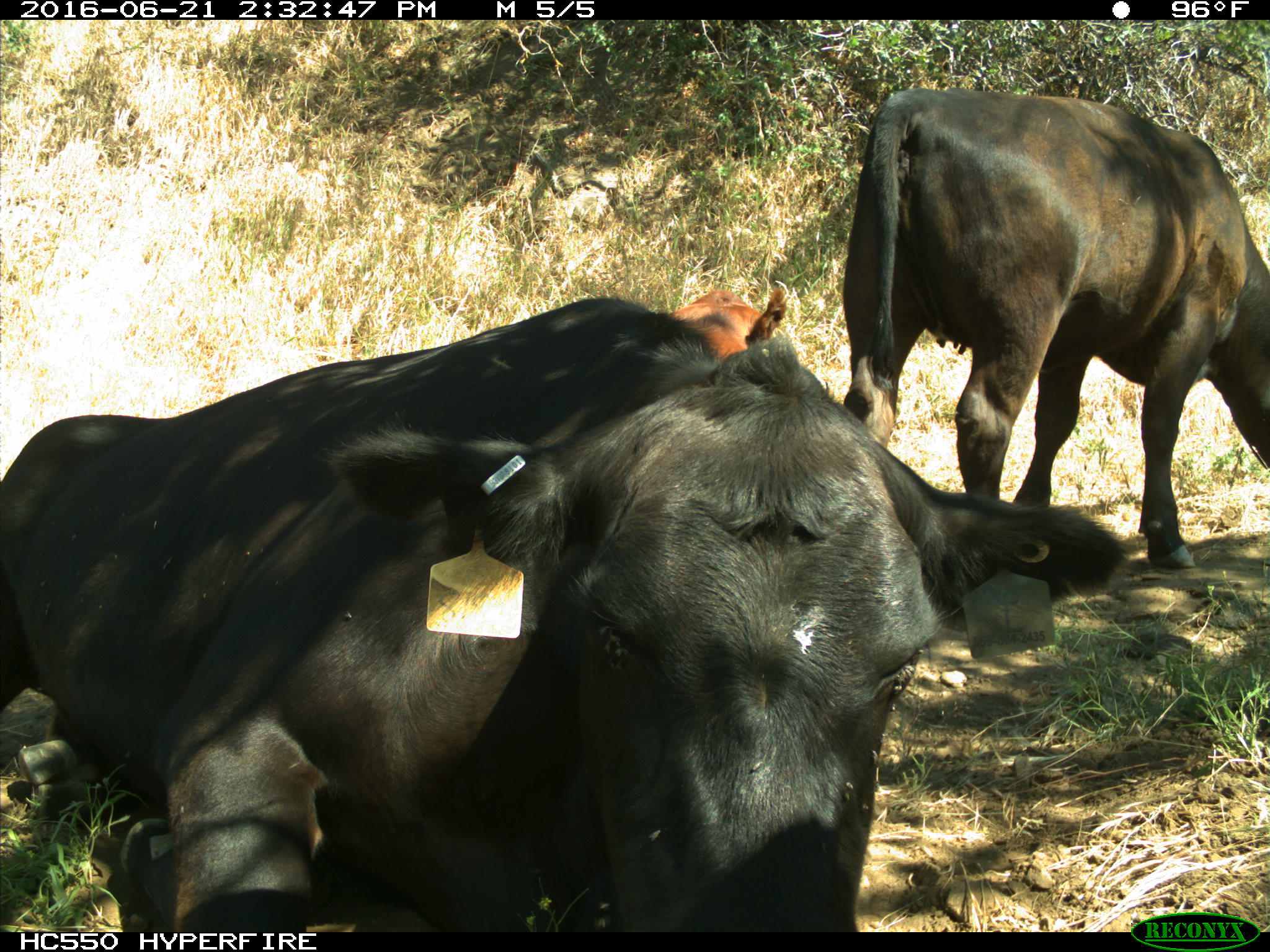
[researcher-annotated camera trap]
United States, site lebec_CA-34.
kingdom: Animalia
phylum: Chordata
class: Mammalia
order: Artiodactyla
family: Bovidae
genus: Bos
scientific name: Bos taurus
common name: domestic cow